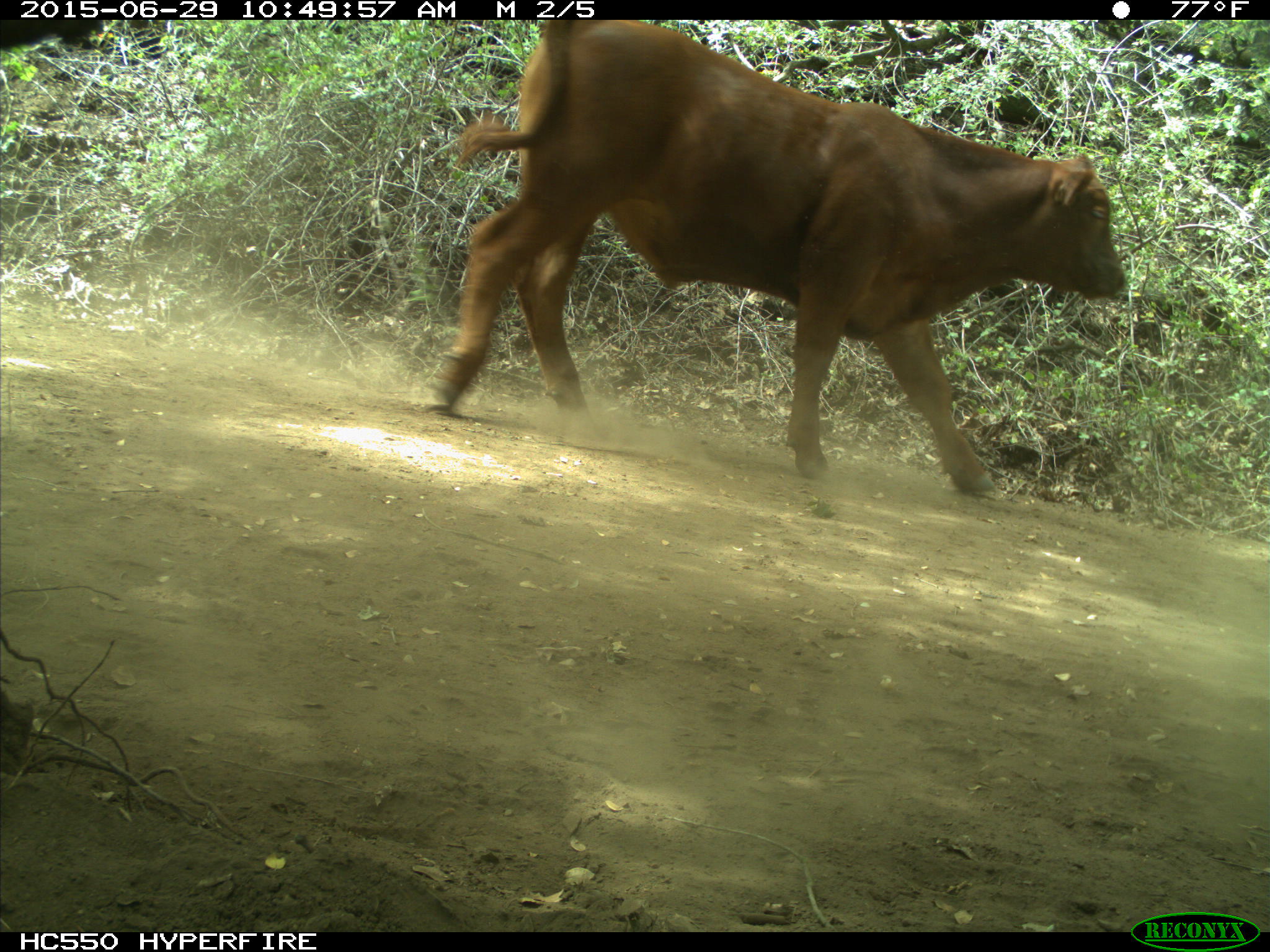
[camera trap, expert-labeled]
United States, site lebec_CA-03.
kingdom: Animalia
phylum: Chordata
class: Mammalia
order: Artiodactyla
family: Bovidae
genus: Bos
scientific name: Bos taurus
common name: domestic cow